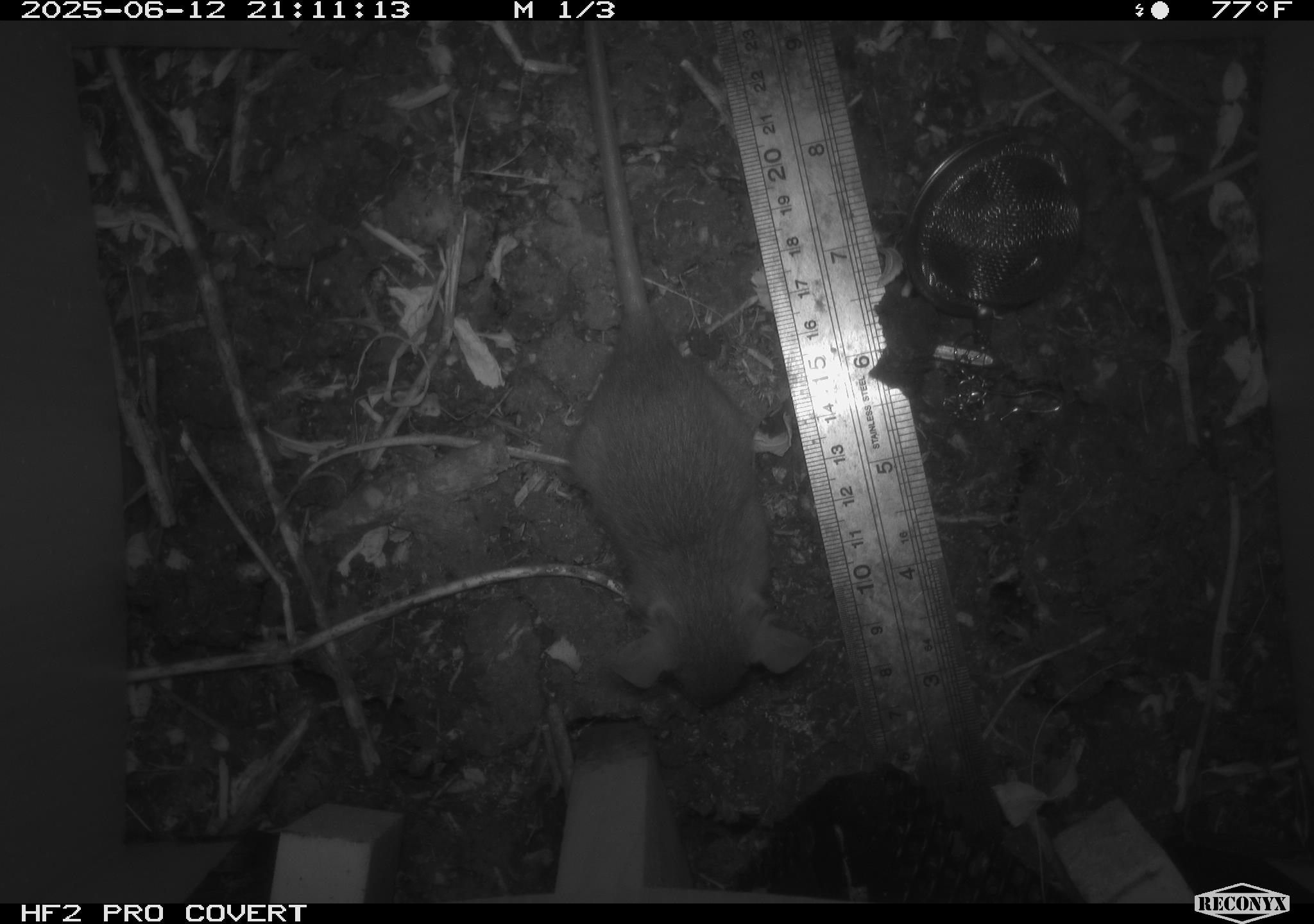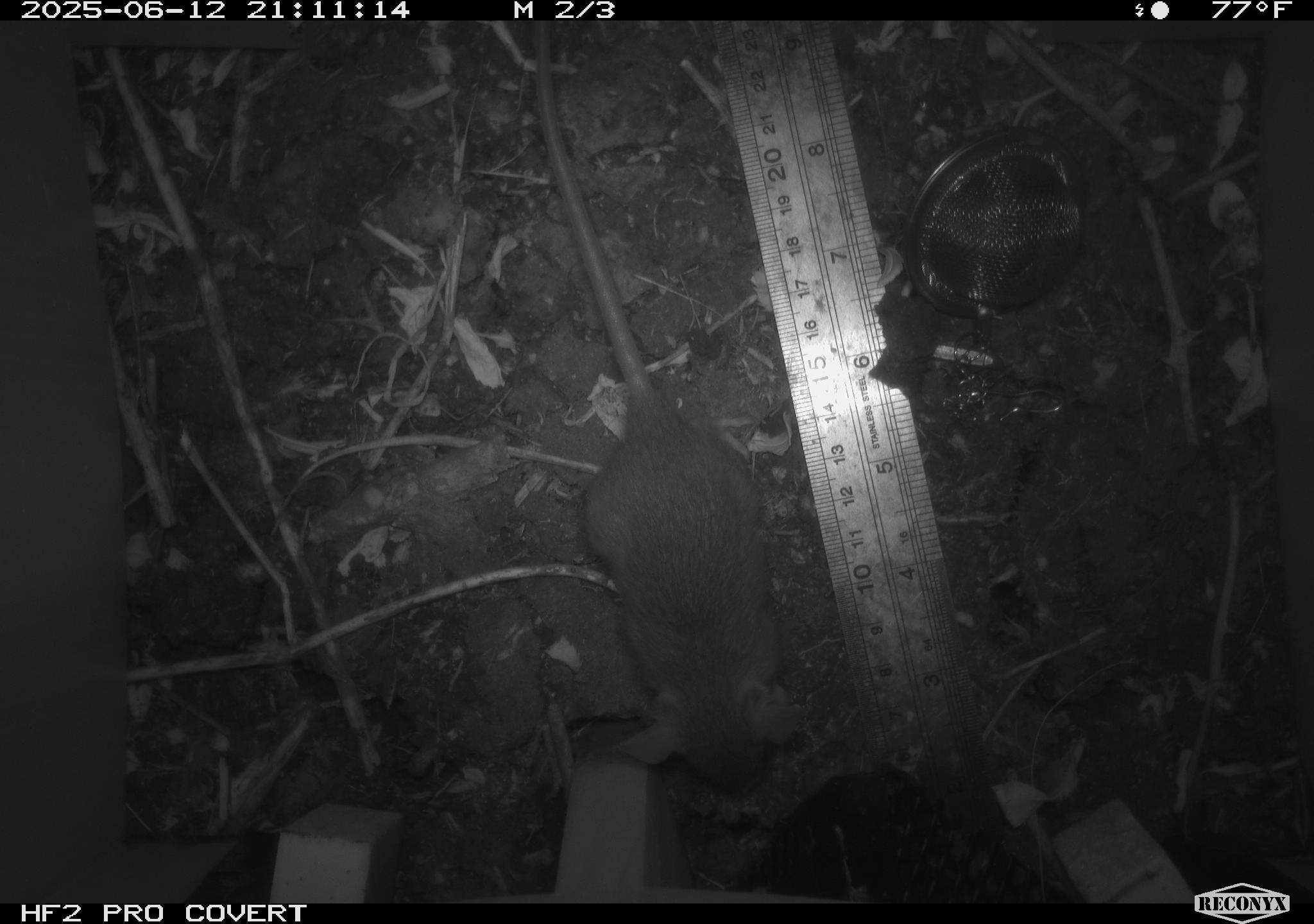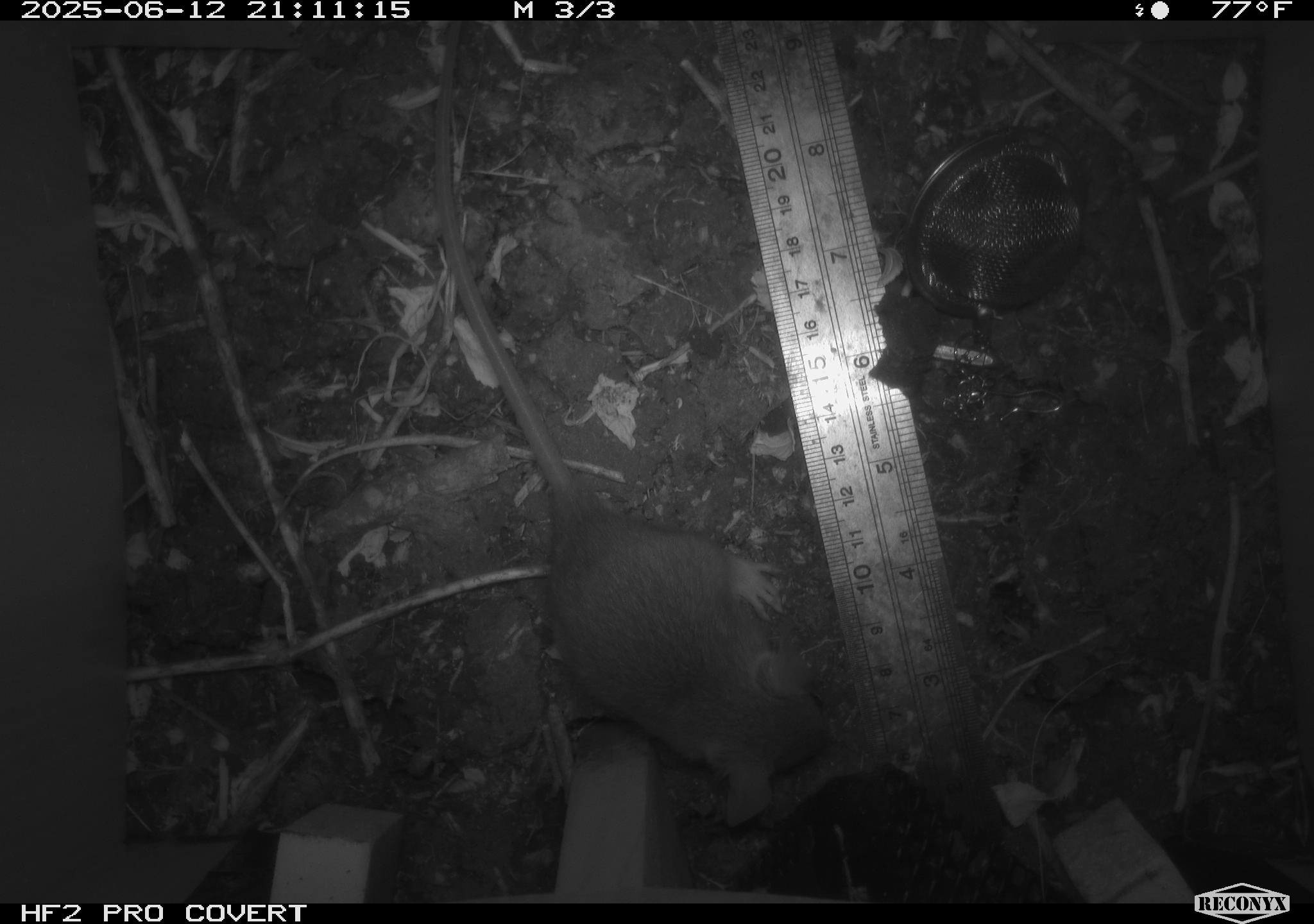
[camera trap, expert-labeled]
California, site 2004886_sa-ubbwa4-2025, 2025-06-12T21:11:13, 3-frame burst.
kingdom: Animalia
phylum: Chordata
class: Mammalia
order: Rodentia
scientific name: Rodentia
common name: rodent